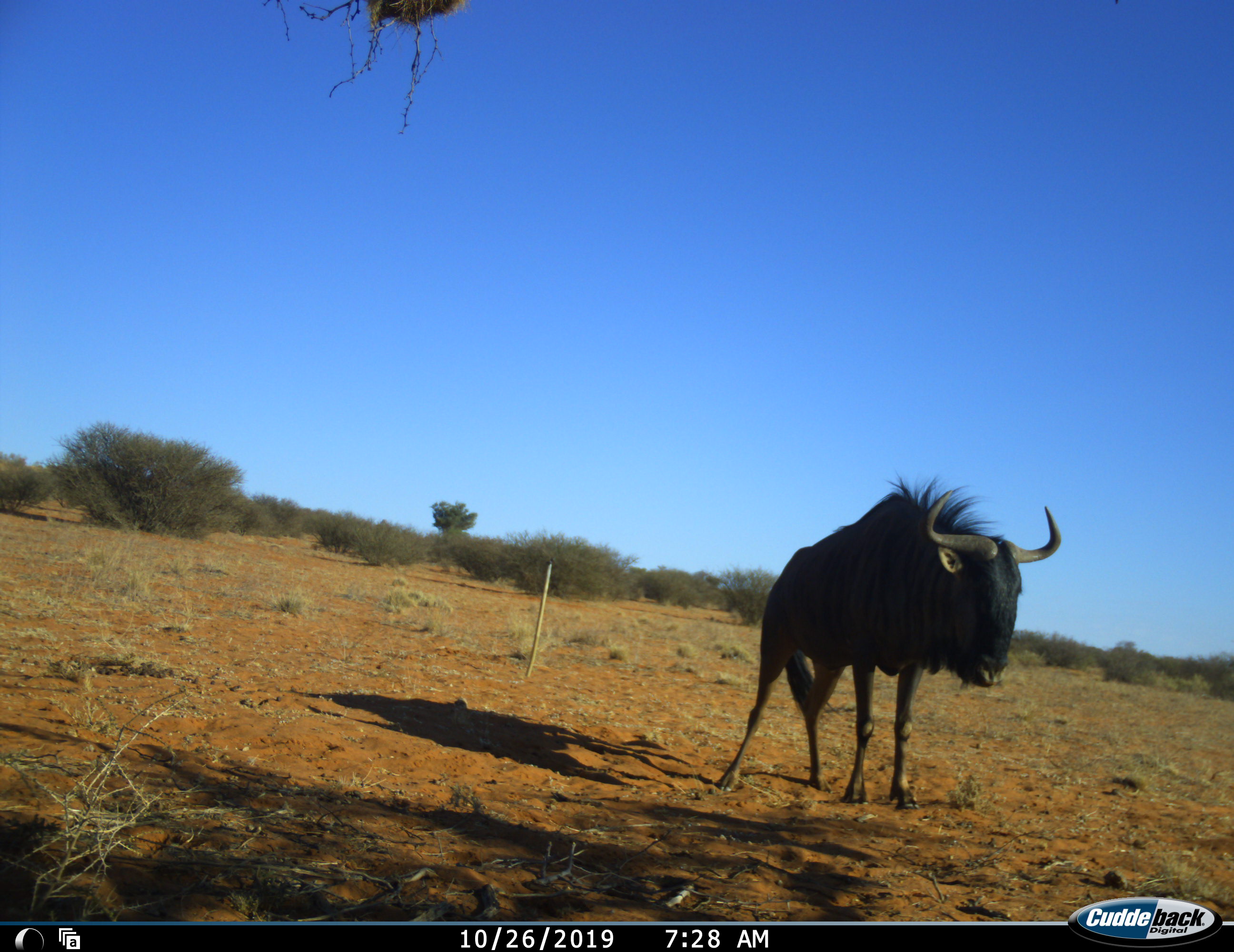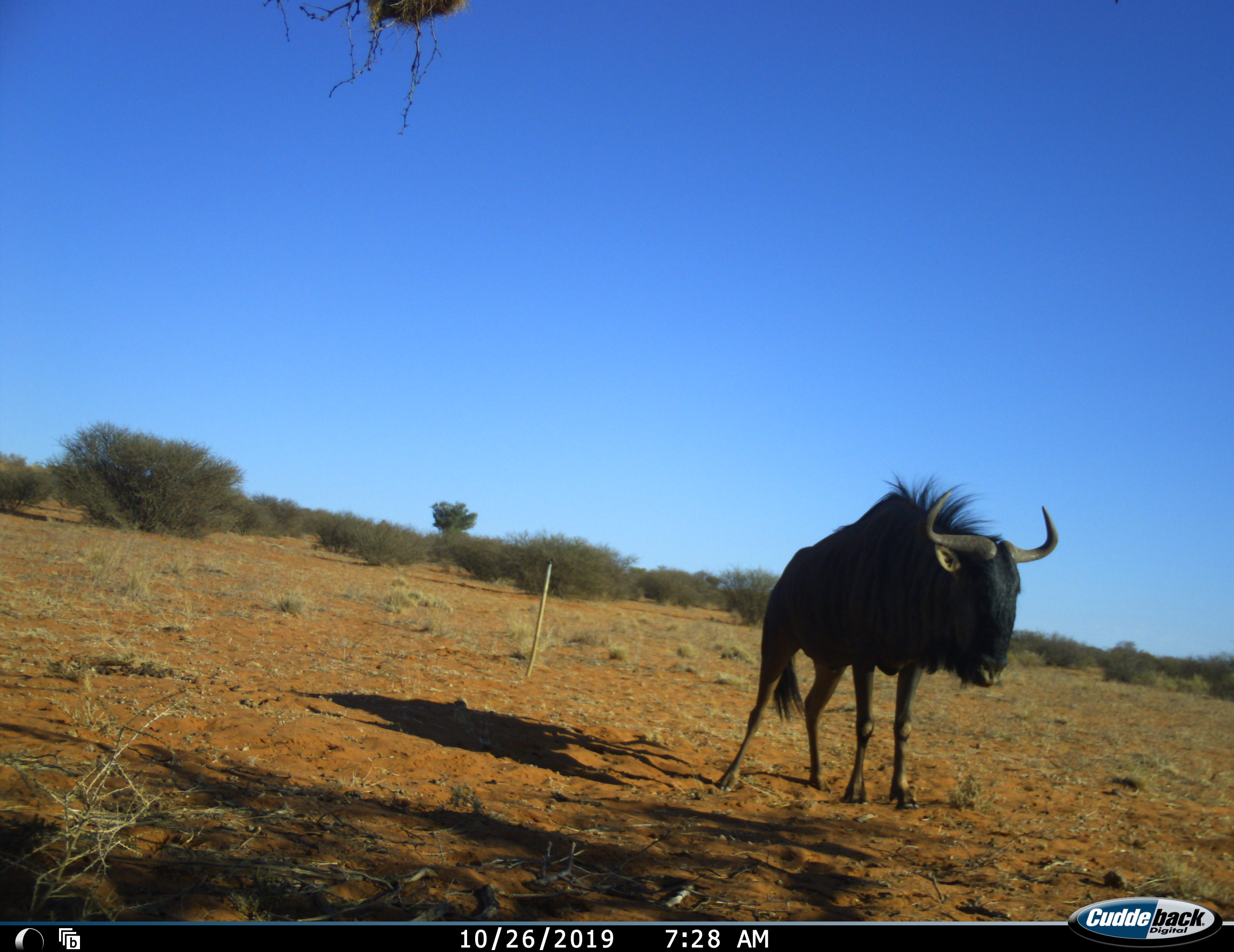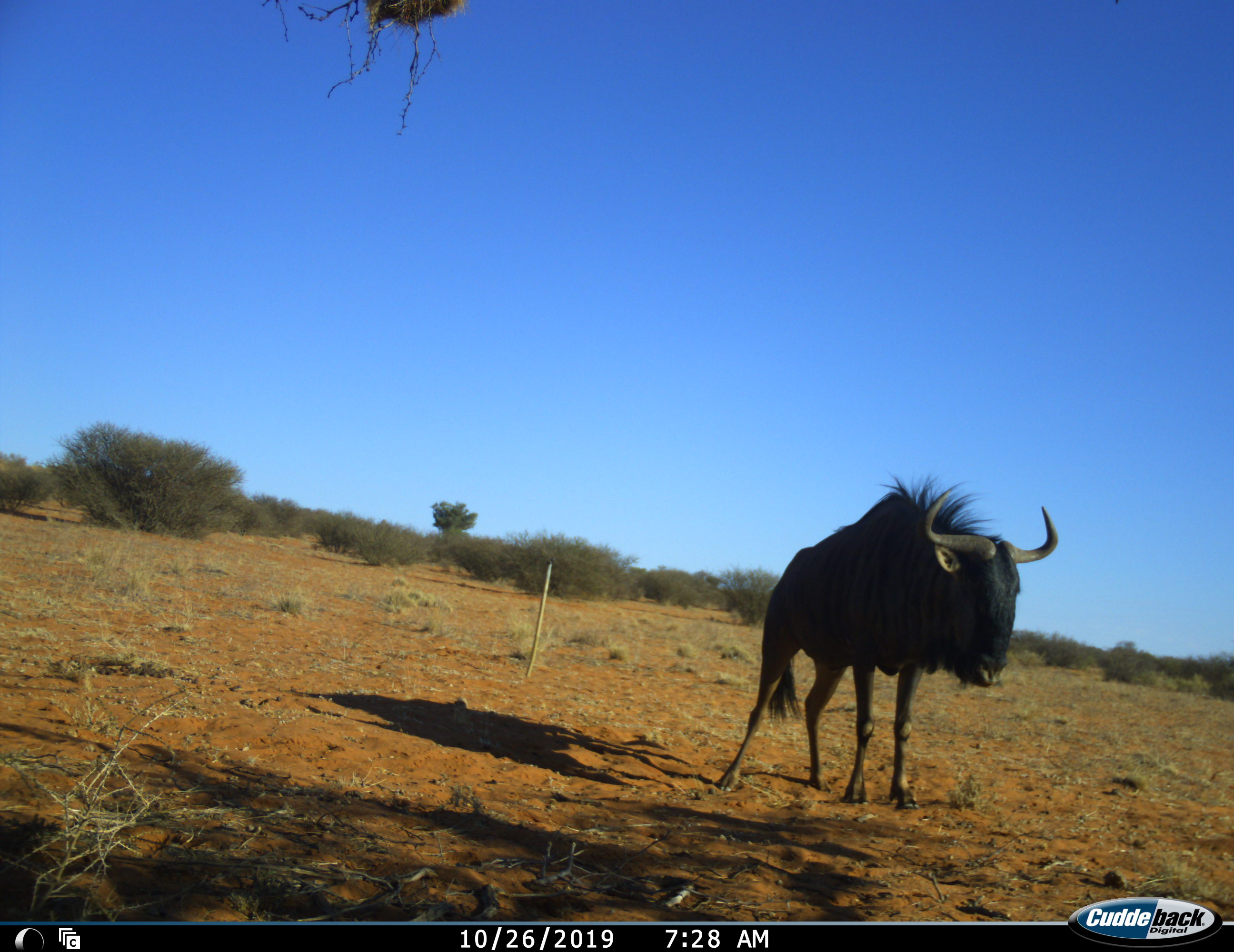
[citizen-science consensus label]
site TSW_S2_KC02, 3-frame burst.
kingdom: Animalia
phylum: Chordata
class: Mammalia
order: Artiodactyla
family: Bovidae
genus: Connochaetes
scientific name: Connochaetes taurinus taurinus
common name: blue wildebeest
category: wildebeestblue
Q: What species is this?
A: Wildebeestblue (blue wildebeest) (Connochaetes taurinus taurinus).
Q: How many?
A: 1.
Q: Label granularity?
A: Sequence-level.